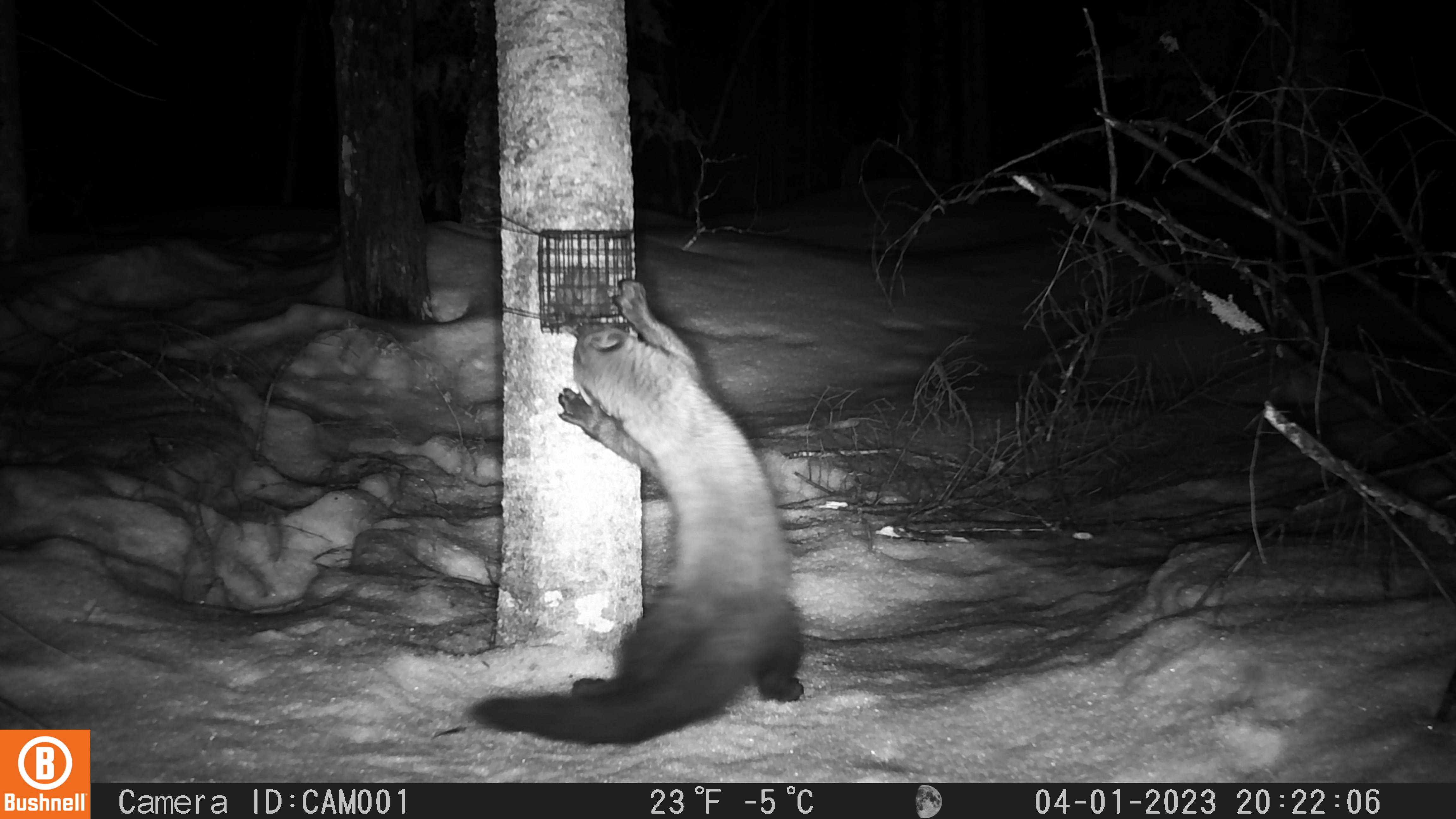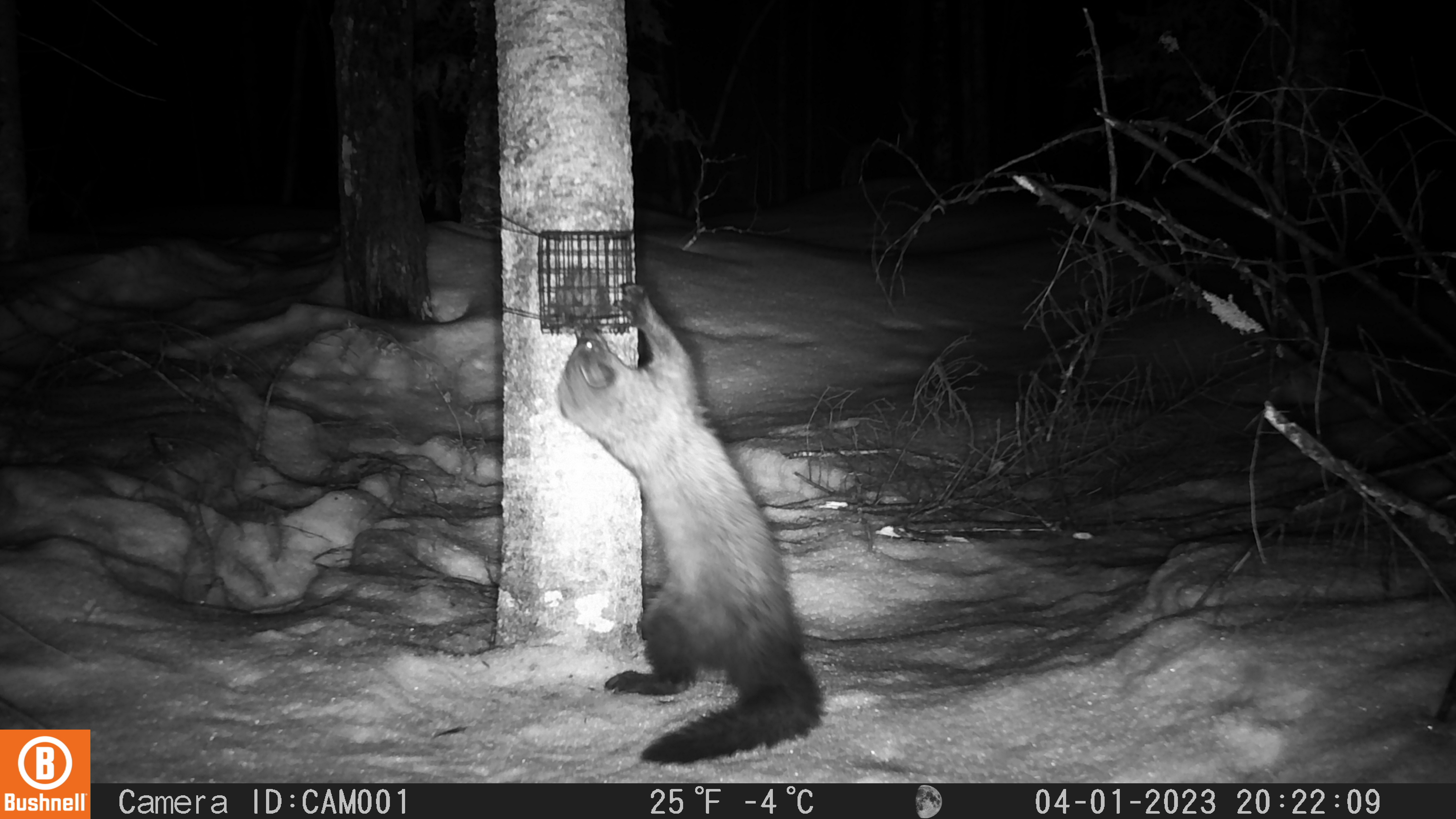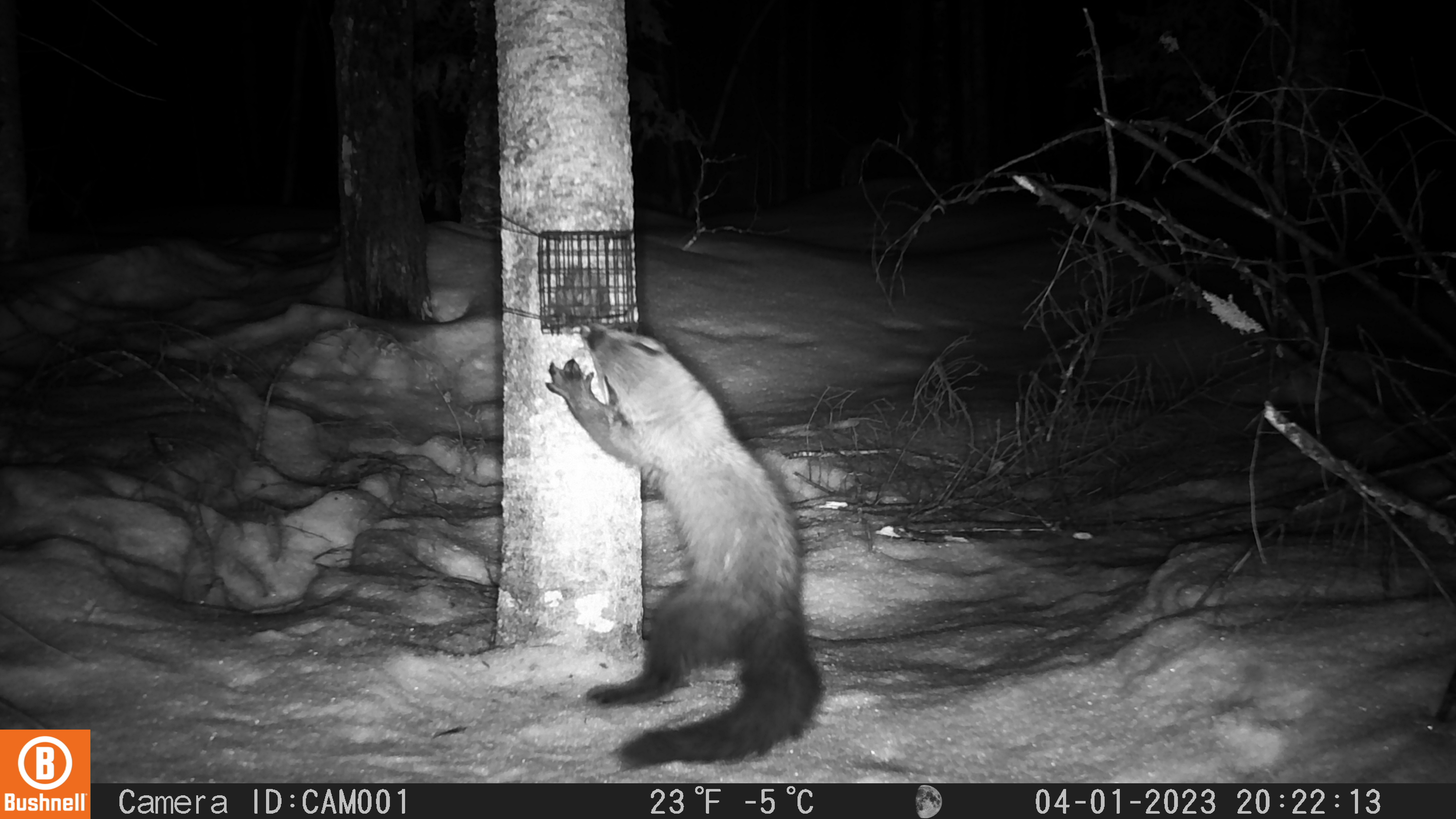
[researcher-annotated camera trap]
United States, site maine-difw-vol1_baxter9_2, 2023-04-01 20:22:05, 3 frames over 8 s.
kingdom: Animalia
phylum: Chordata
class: Mammalia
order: Carnivora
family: Mustelidae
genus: Pekania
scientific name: Pekania pennanti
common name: fisher